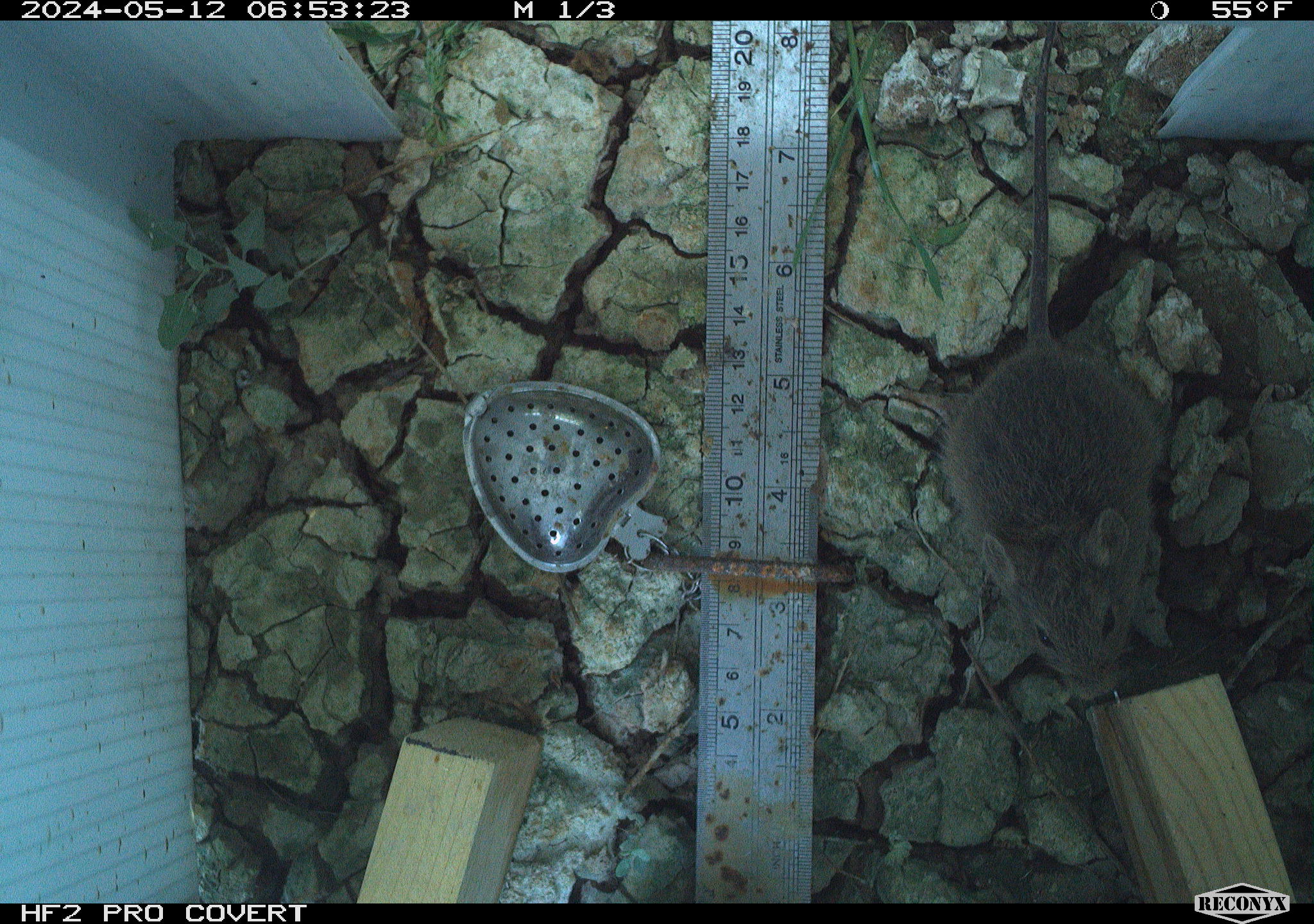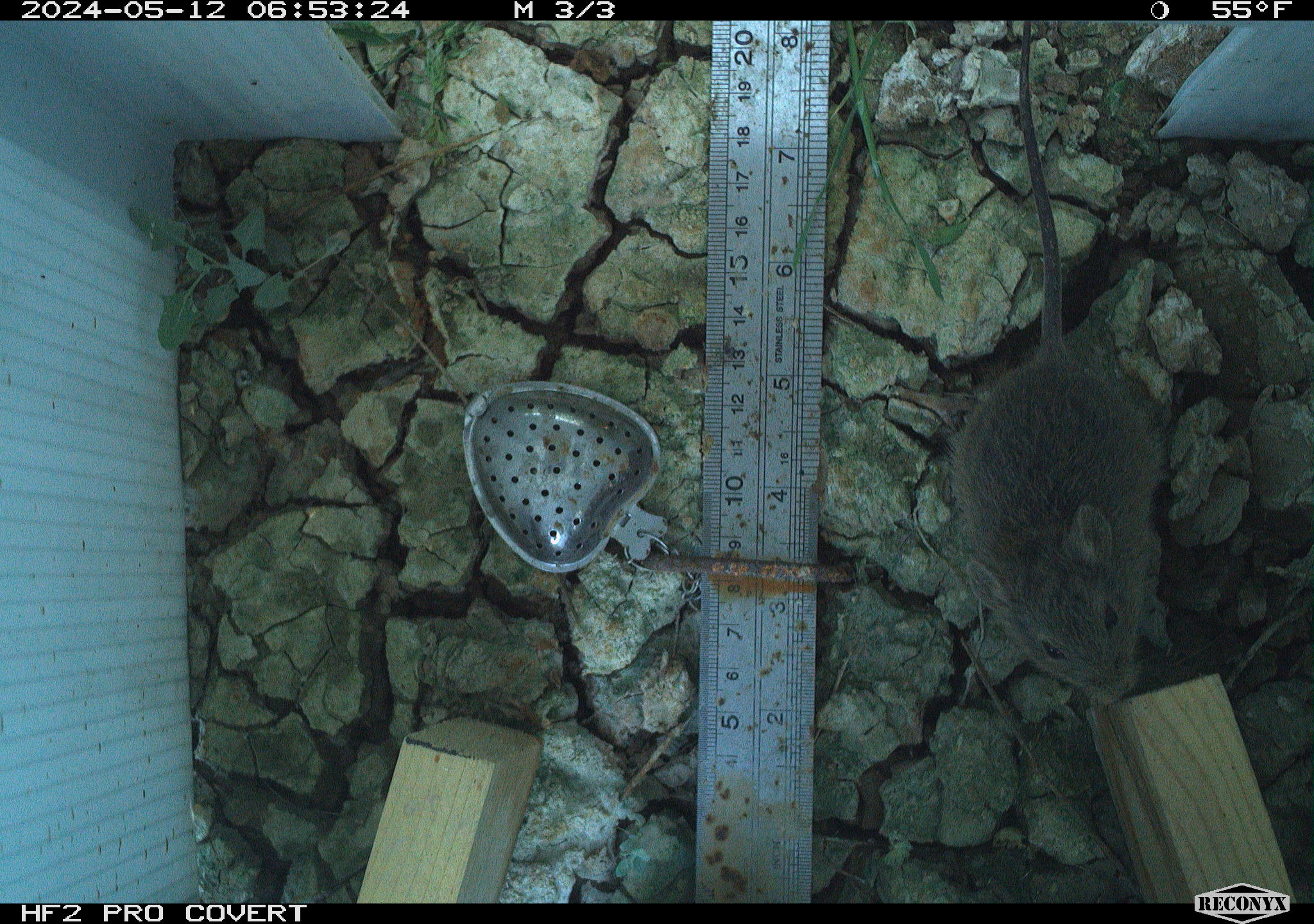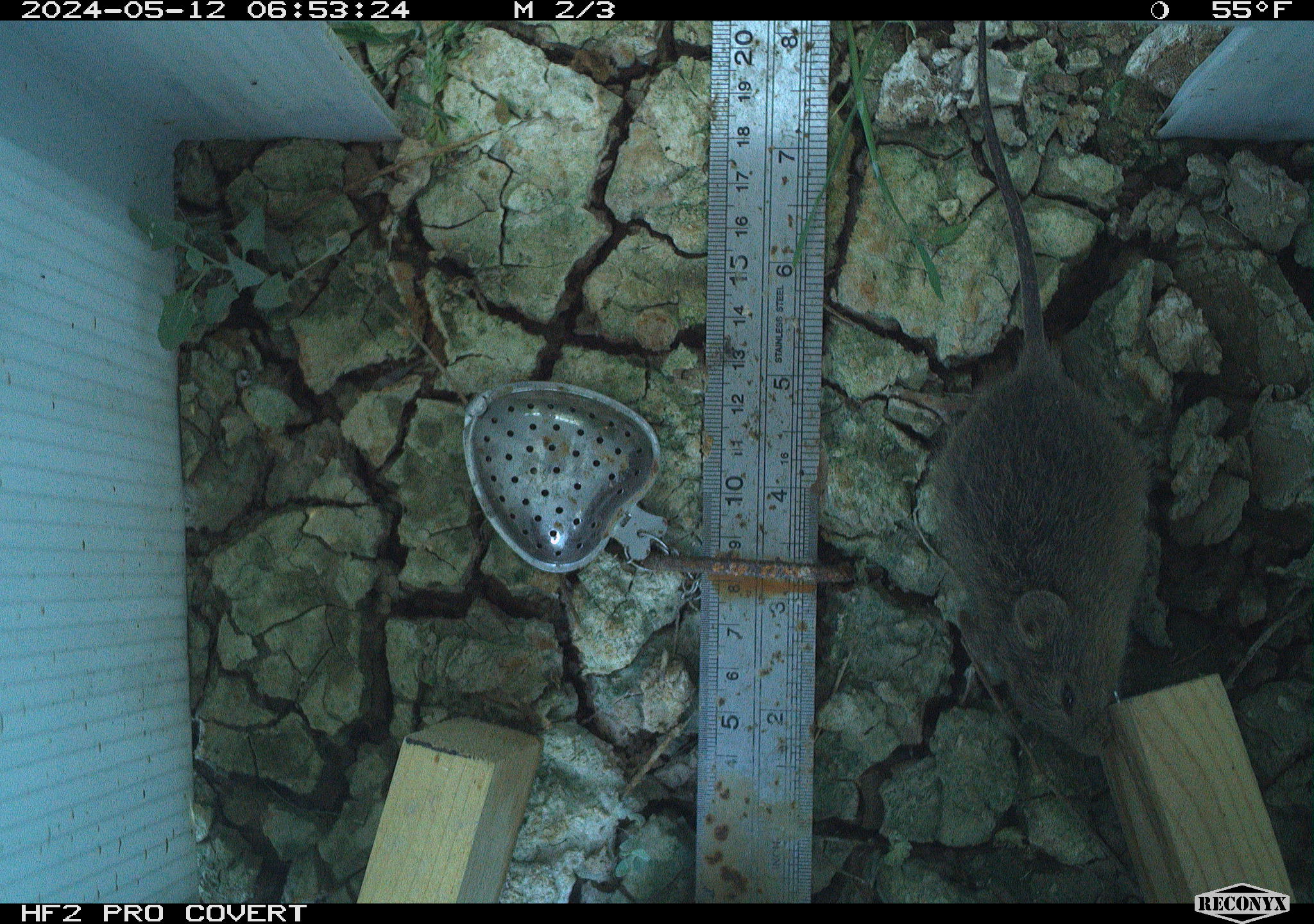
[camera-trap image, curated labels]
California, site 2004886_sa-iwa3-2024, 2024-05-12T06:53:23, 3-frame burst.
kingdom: Animalia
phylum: Chordata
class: Mammalia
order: Rodentia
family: Cricetidae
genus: Sigmodon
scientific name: Sigmodon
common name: cotton rat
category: sigmodon species